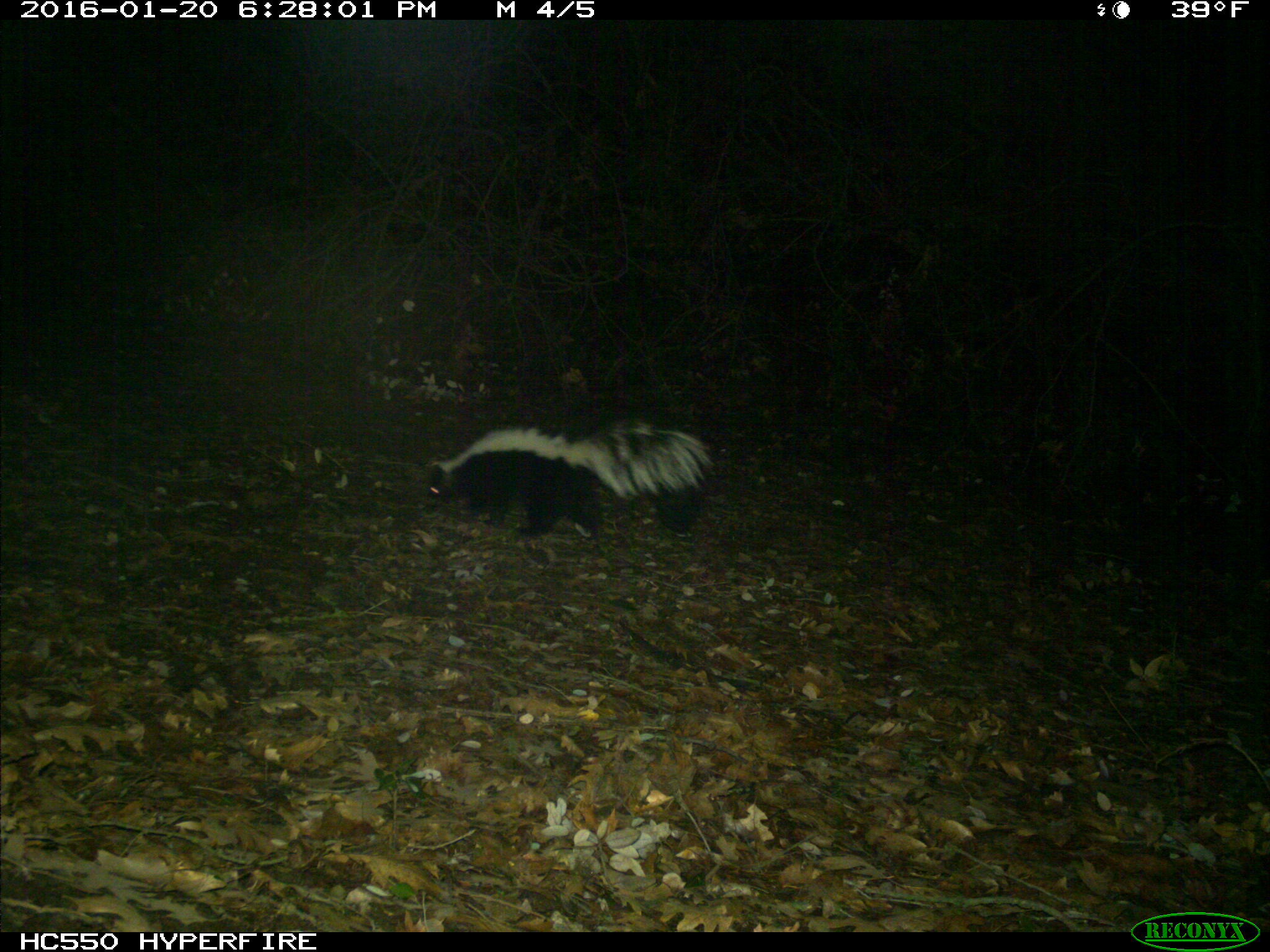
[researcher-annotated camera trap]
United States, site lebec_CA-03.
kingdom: Animalia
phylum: Chordata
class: Mammalia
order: Carnivora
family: Mephitidae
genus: Mephitis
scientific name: Mephitis mephitis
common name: striped skunk